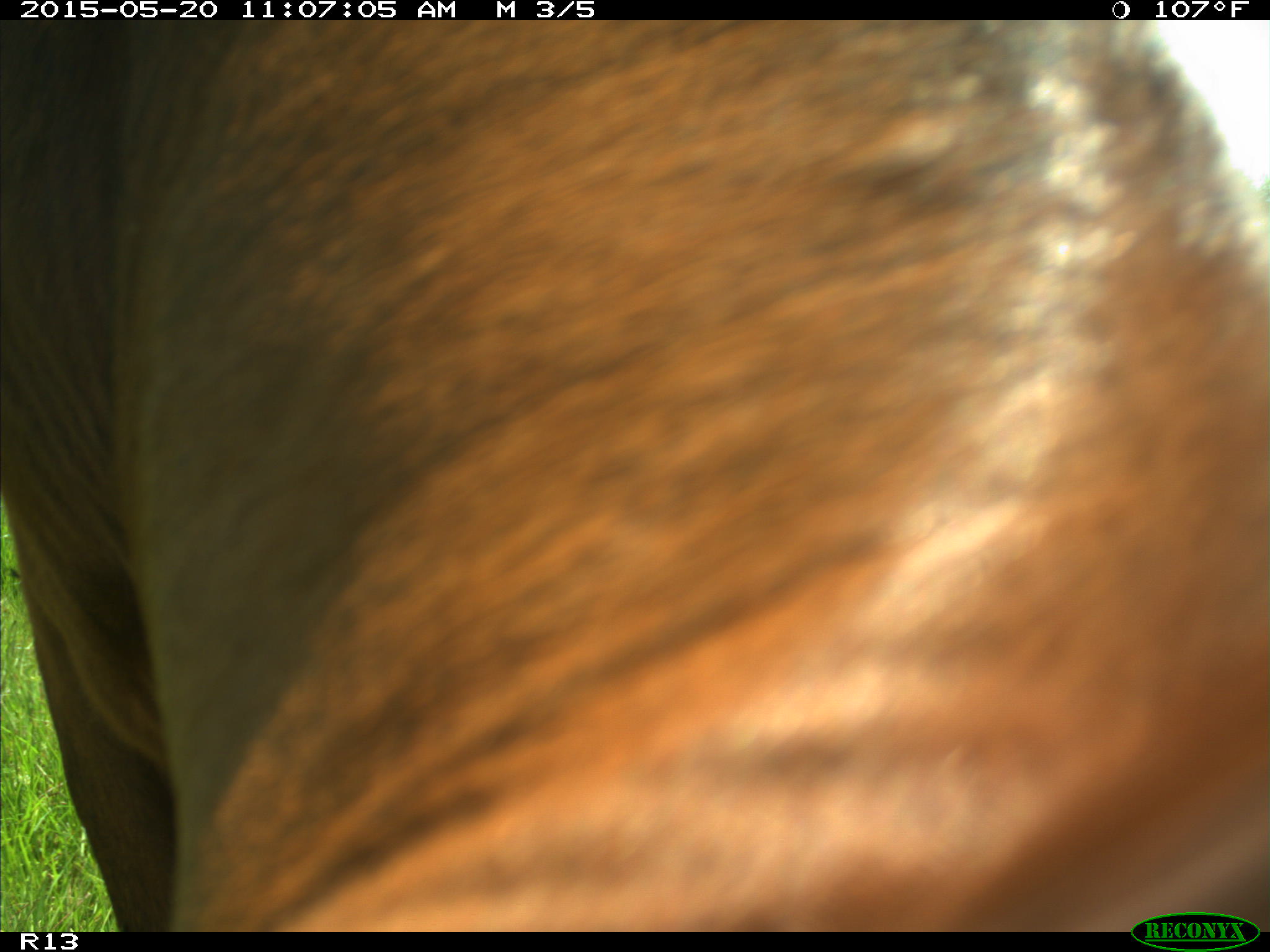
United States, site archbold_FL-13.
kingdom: Animalia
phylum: Chordata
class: Mammalia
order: Artiodactyla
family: Bovidae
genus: Bos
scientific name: Bos taurus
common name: domestic cow